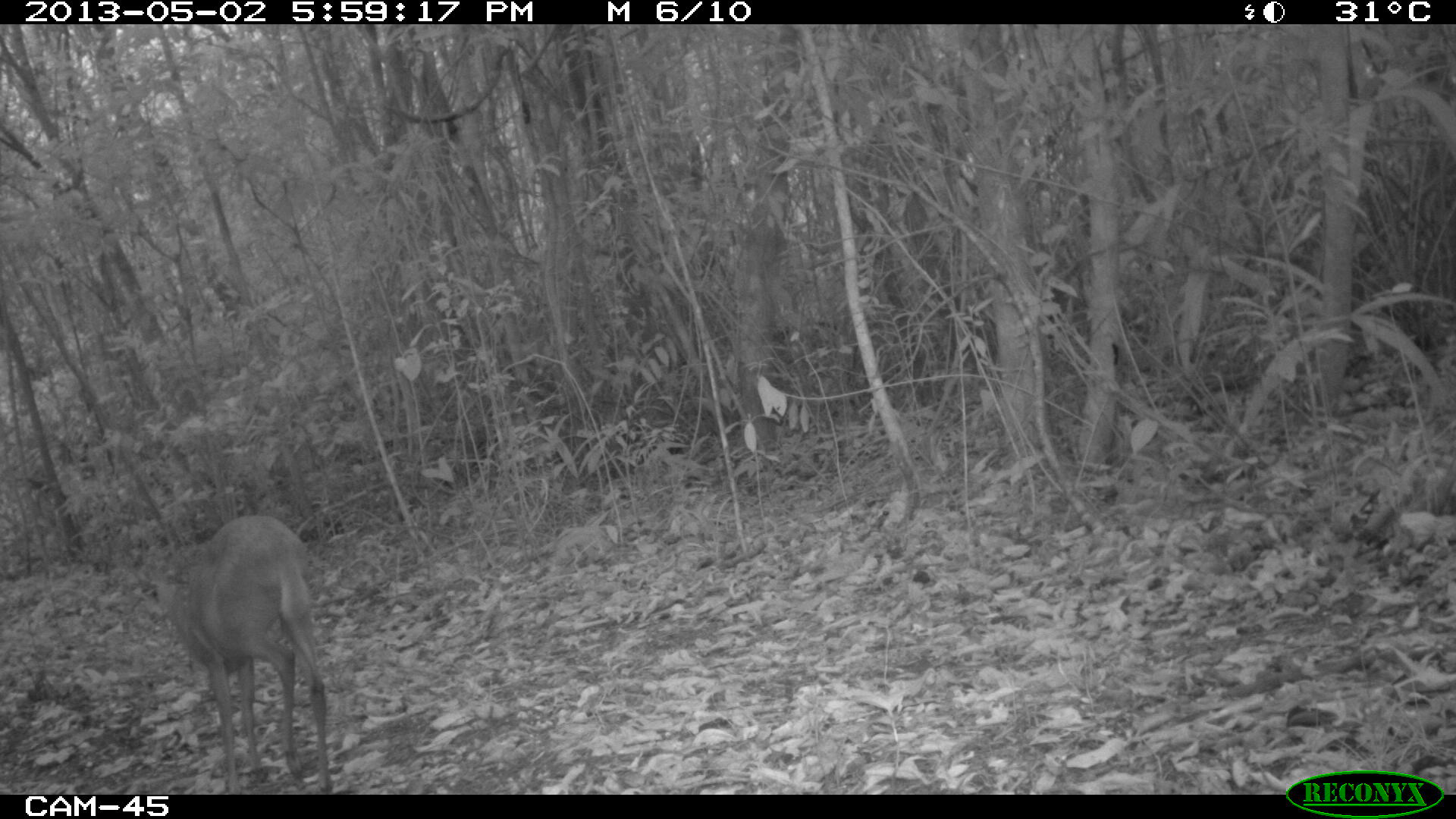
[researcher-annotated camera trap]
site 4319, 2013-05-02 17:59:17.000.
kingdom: Animalia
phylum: Chordata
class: Mammalia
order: Artiodactyla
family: Cervidae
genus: Mazama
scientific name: Mazama temama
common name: central american red brocket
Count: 1.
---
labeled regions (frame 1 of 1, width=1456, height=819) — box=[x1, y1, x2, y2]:
mazama temama: box=[146, 512, 334, 795]